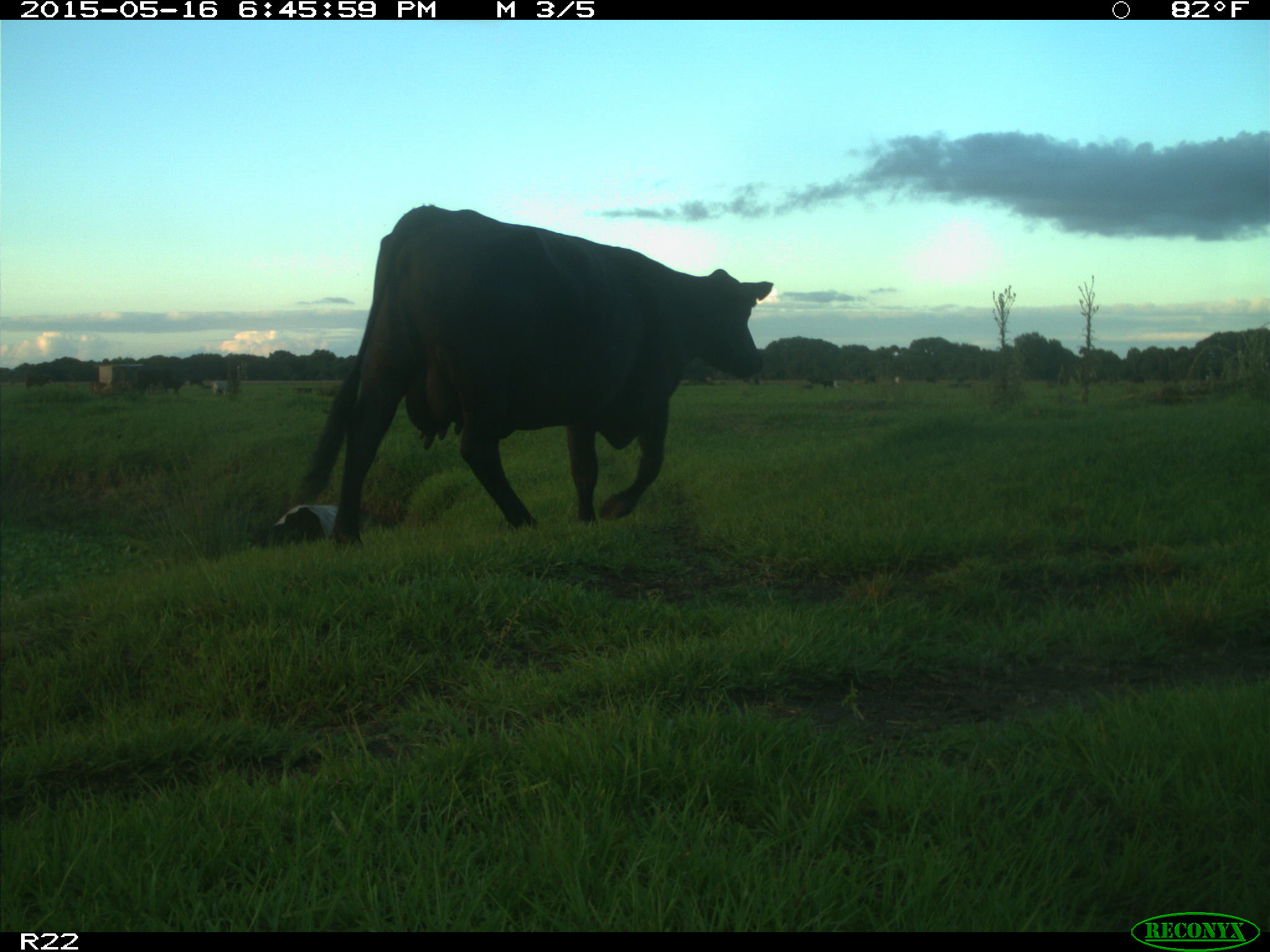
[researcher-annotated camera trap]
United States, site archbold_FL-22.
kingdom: Animalia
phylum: Chordata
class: Mammalia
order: Artiodactyla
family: Bovidae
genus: Bos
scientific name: Bos taurus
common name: domestic cow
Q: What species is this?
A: Bos taurus (domestic cow).